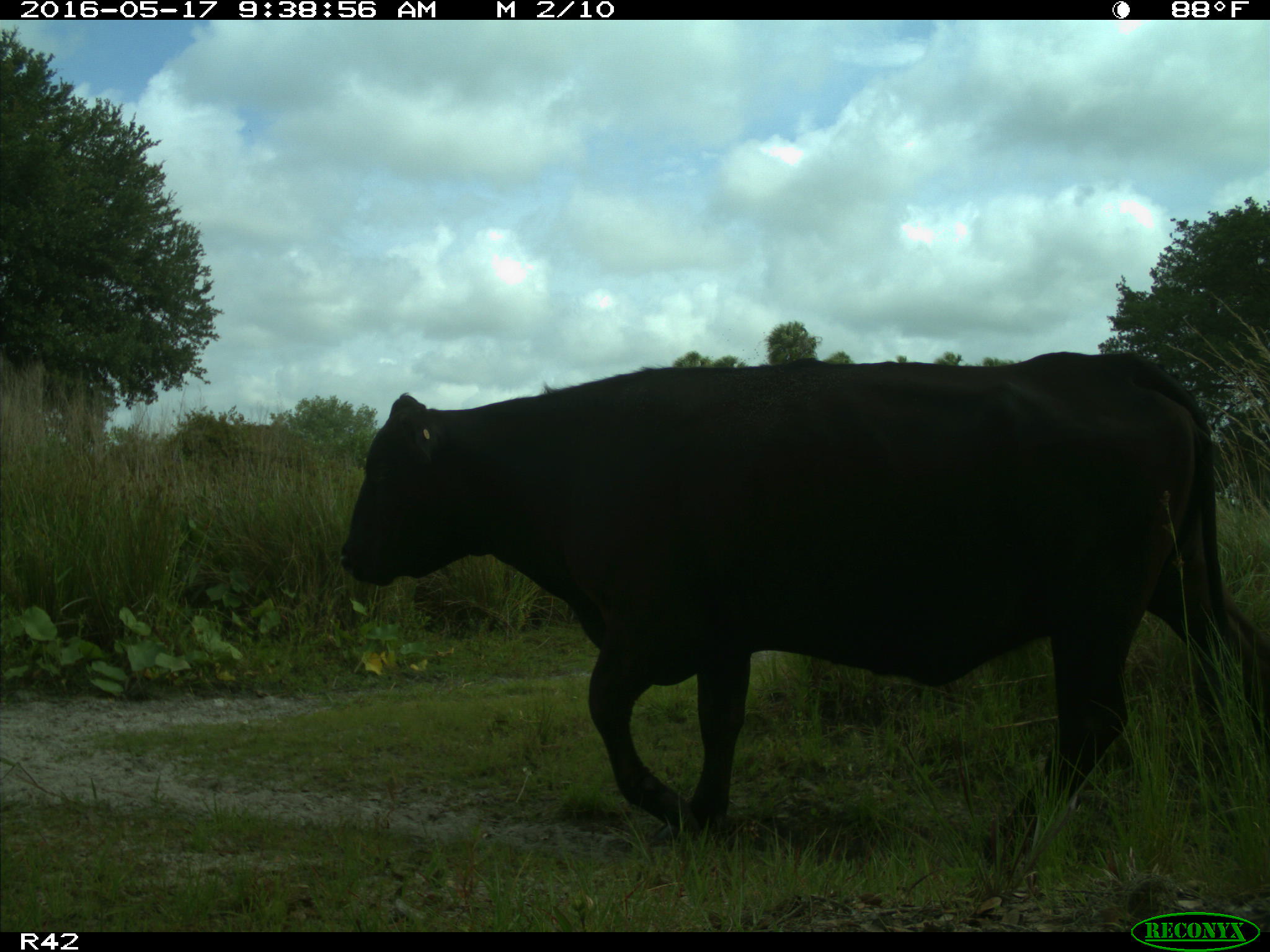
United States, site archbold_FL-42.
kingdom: Animalia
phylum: Chordata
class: Mammalia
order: Artiodactyla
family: Bovidae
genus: Bos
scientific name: Bos taurus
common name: domestic cow